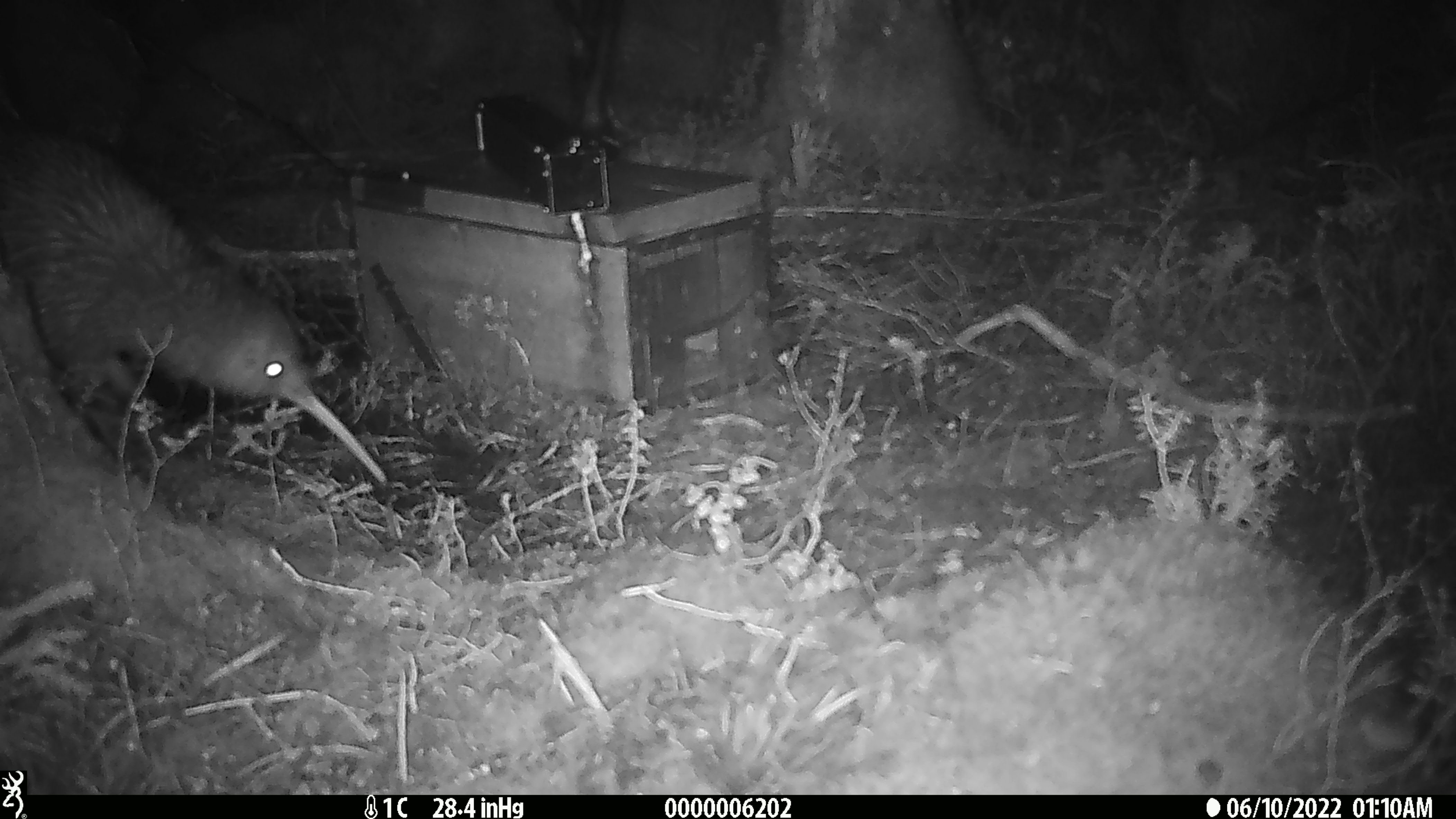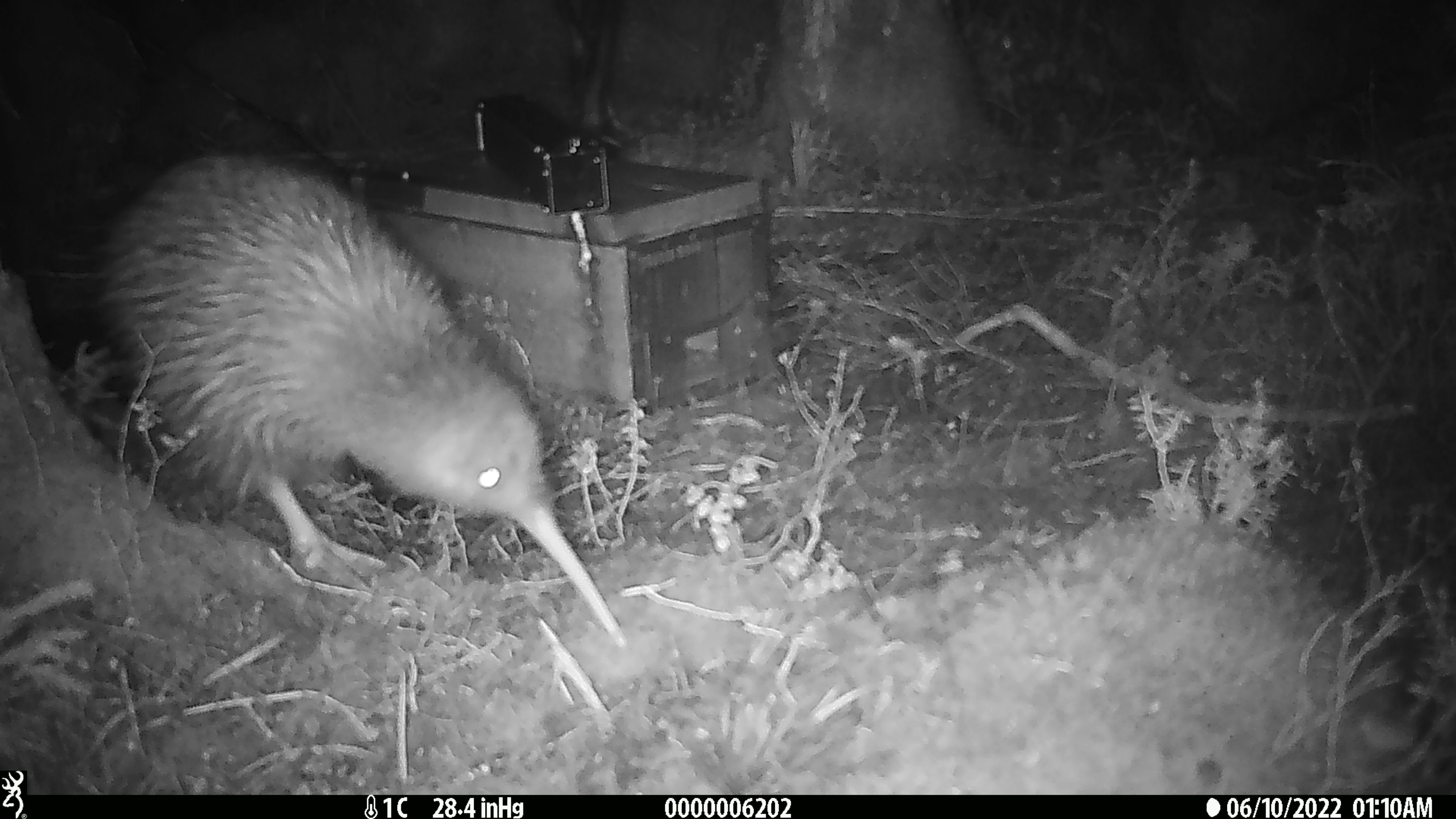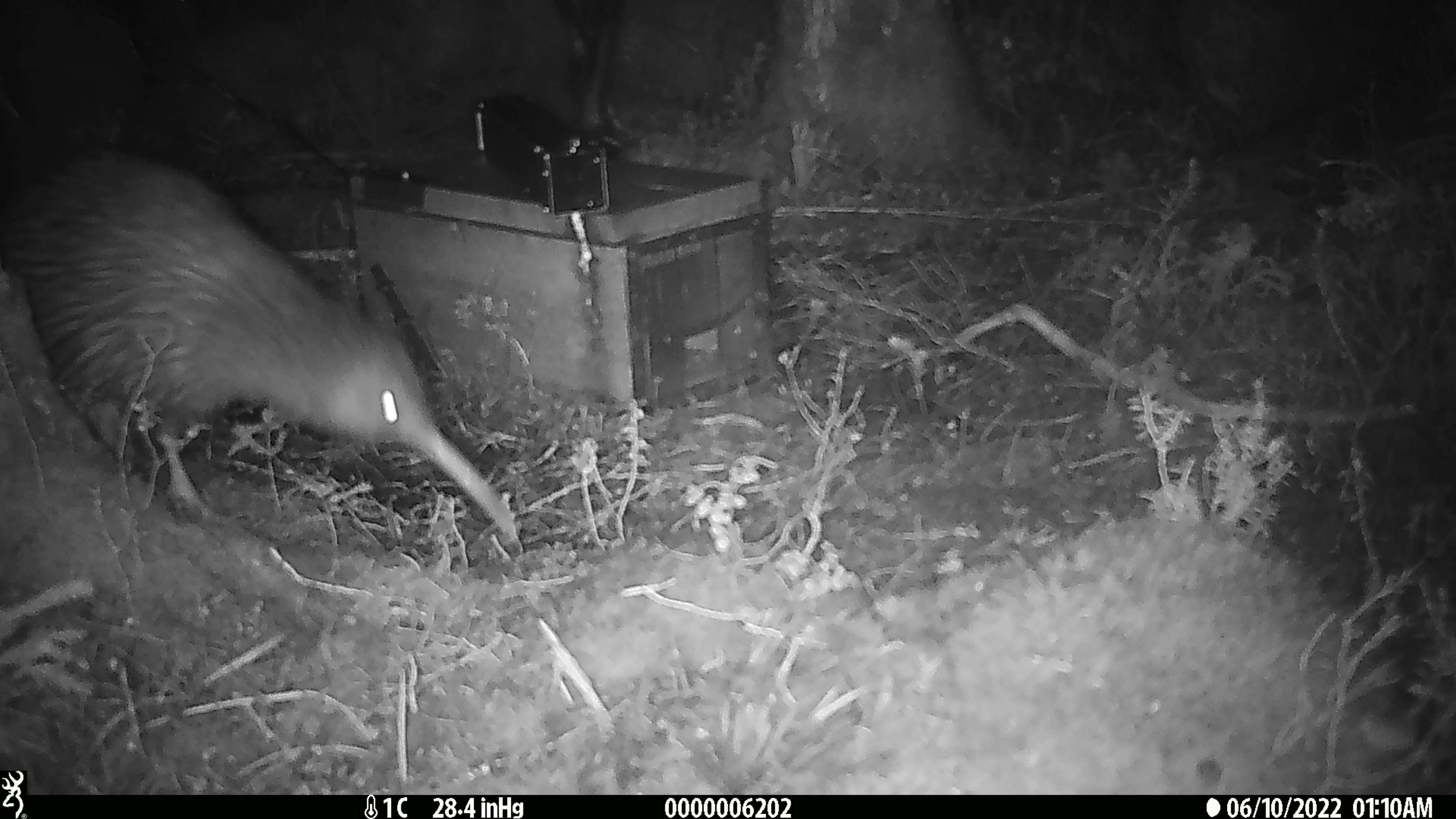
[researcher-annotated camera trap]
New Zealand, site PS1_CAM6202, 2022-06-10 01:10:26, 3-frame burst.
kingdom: Animalia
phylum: Chordata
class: Aves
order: Apterygiformes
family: Apterygidae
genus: Apteryx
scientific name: Apteryx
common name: kiwi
Kiwi (Apteryx).